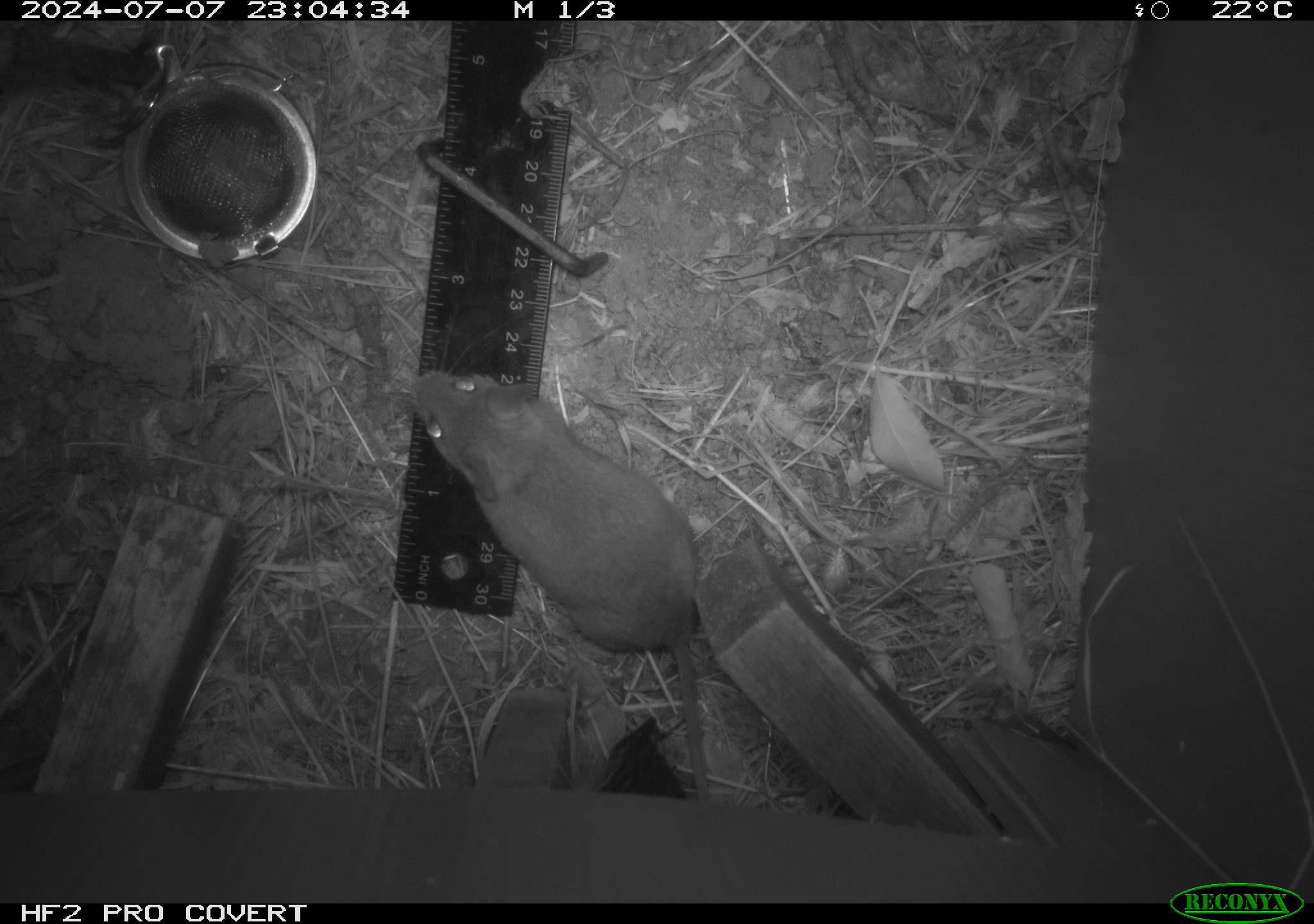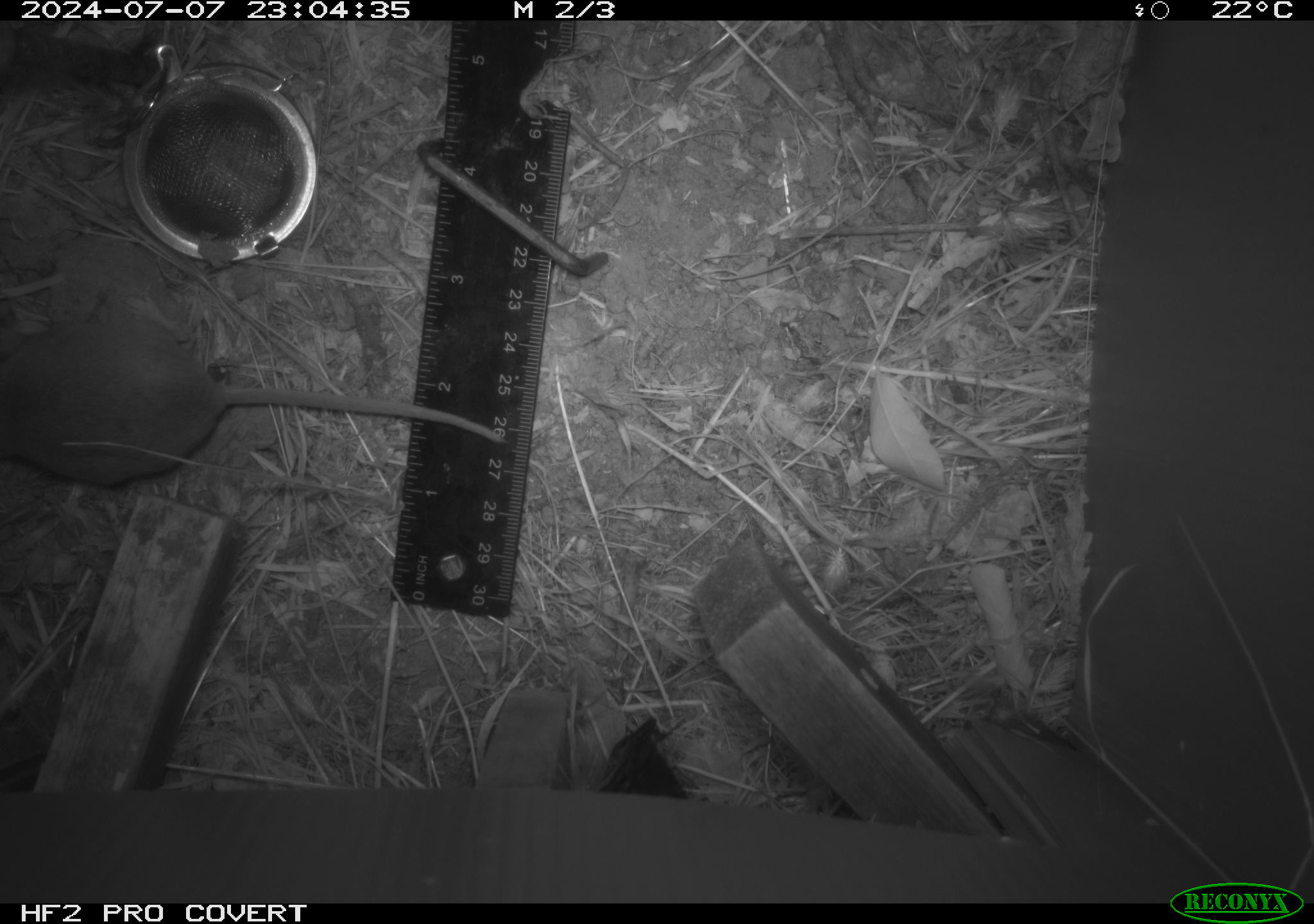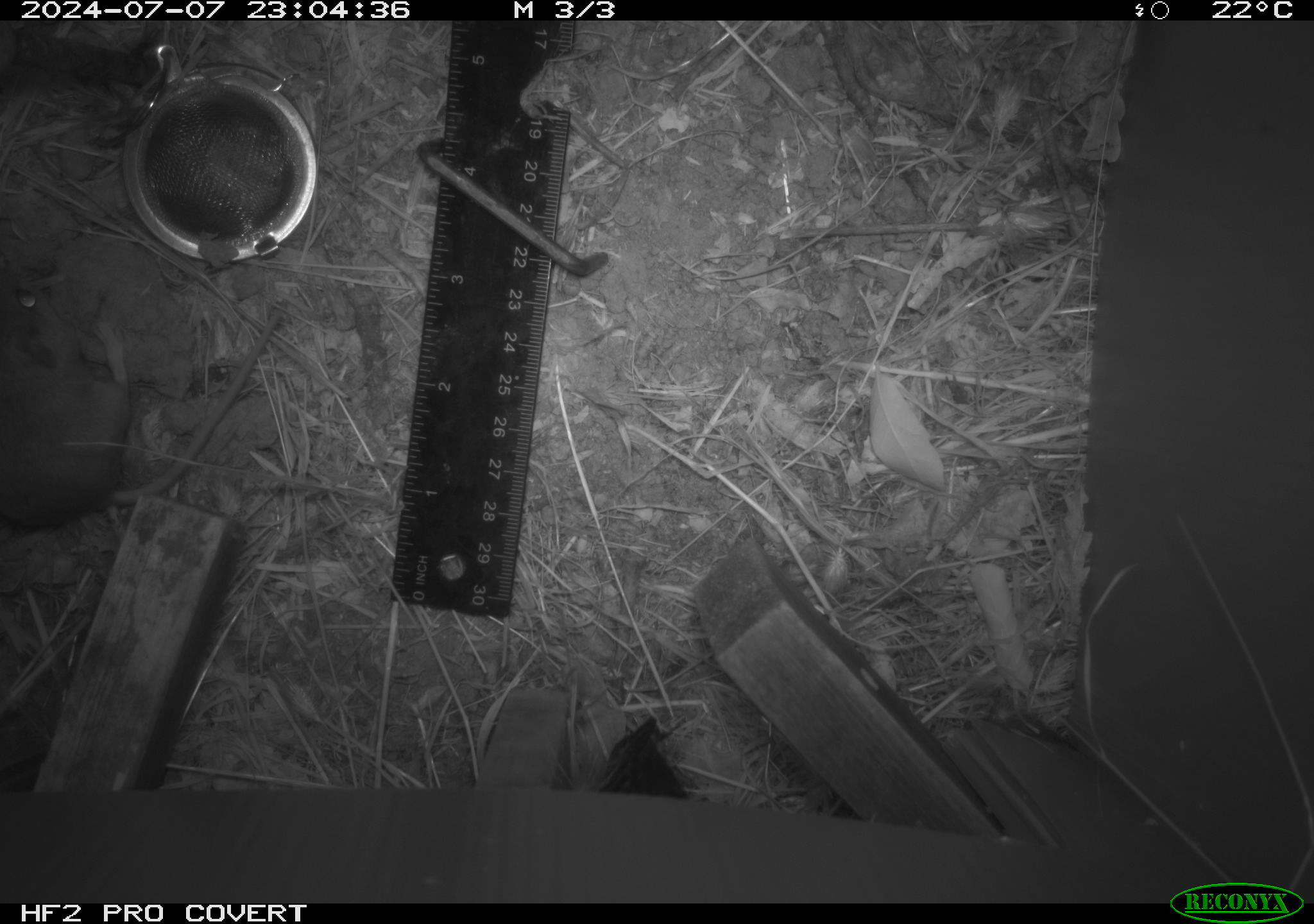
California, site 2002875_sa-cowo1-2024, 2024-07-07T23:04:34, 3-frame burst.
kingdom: Animalia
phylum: Chordata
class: Mammalia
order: Rodentia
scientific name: Rodentia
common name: mouse species